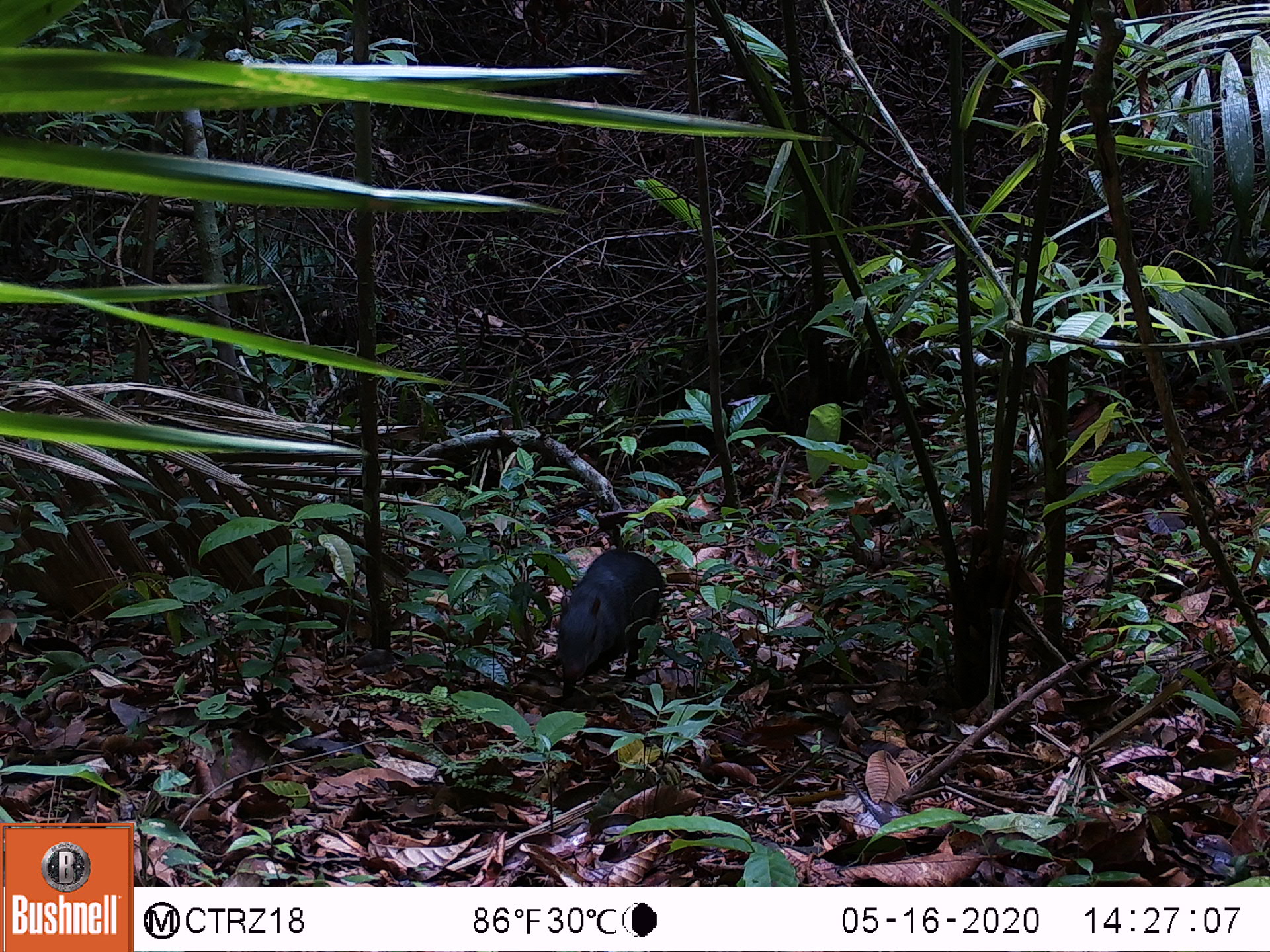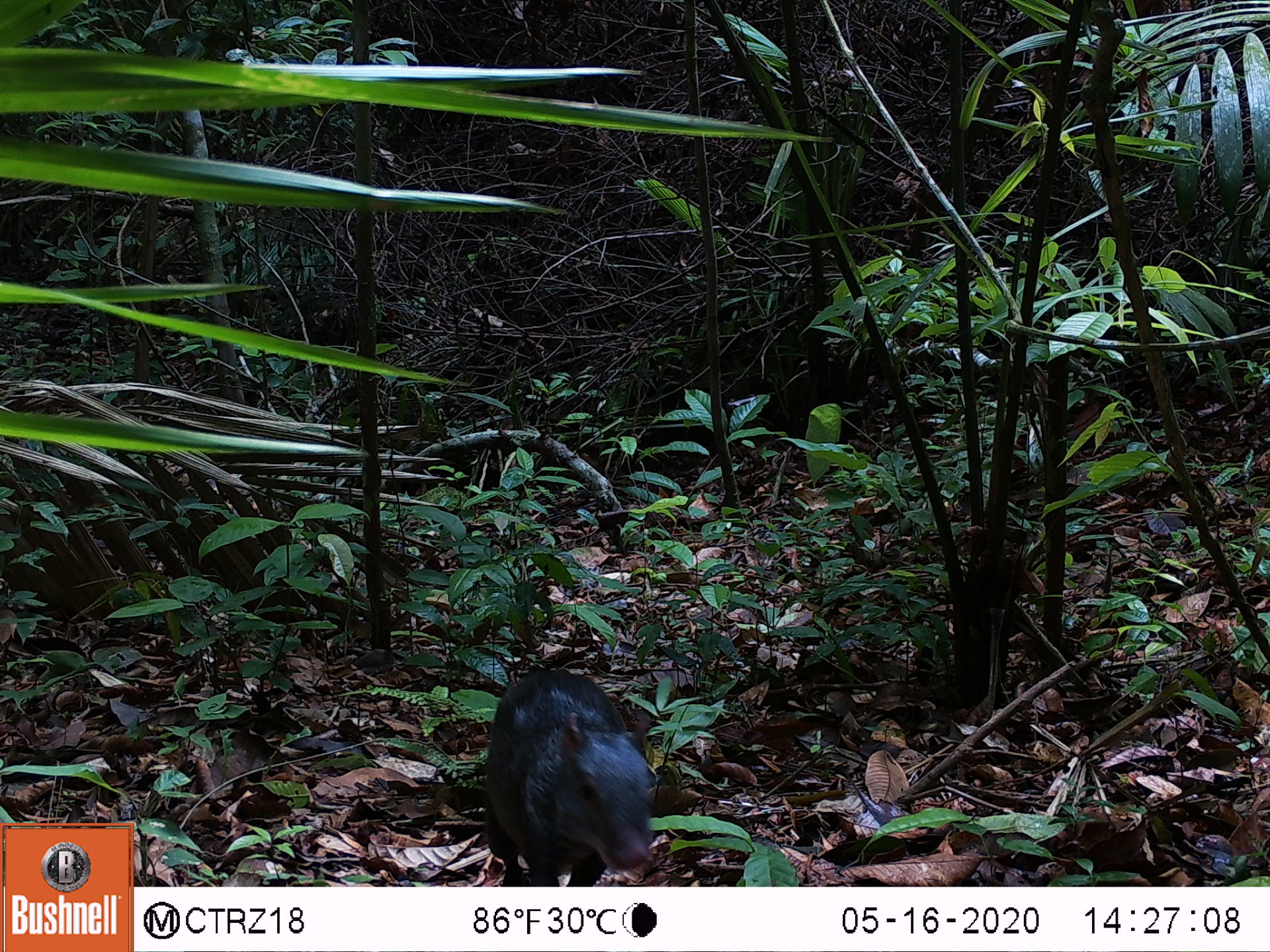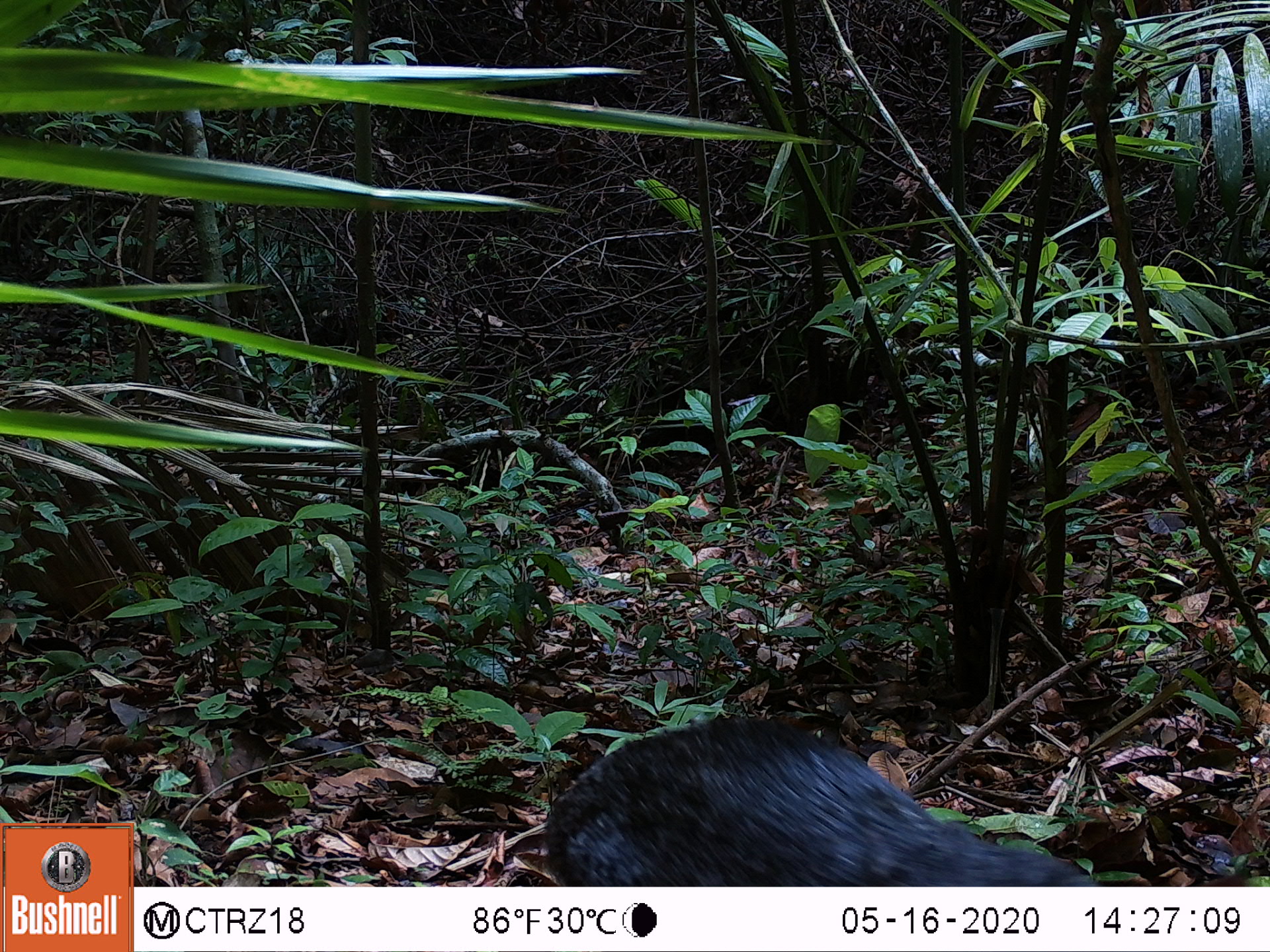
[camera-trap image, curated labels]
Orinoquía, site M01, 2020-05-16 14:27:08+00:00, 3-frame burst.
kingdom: Animalia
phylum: Chordata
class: Mammalia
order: Rodentia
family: Dasyproctidae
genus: Dasyprocta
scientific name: Dasyprocta fuliginosa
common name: black agouti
Black agouti (Dasyprocta fuliginosa).